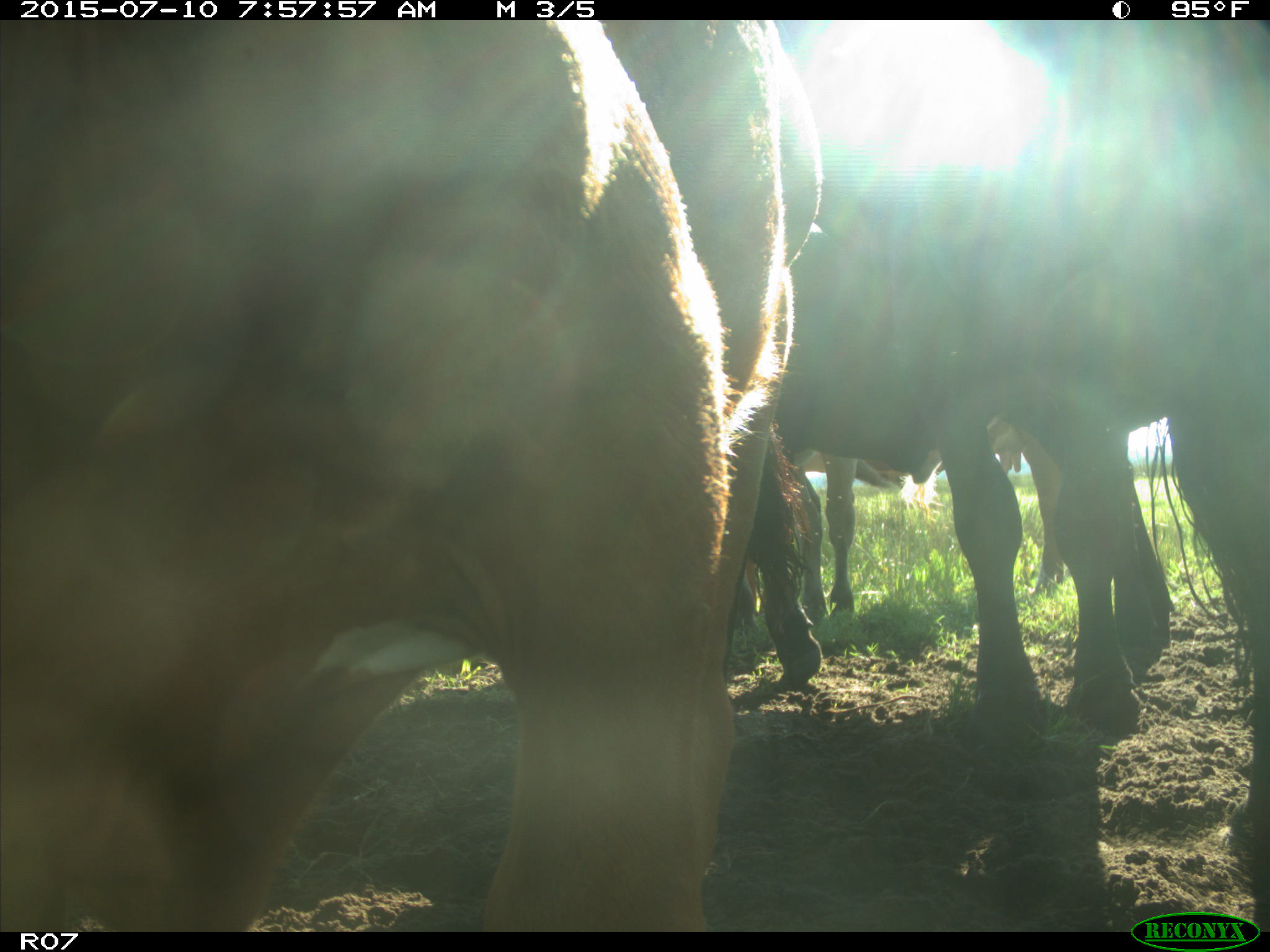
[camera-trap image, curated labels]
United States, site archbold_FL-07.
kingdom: Animalia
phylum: Chordata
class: Mammalia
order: Artiodactyla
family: Bovidae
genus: Bos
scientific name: Bos taurus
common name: domestic cow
Bos taurus (domestic cow).